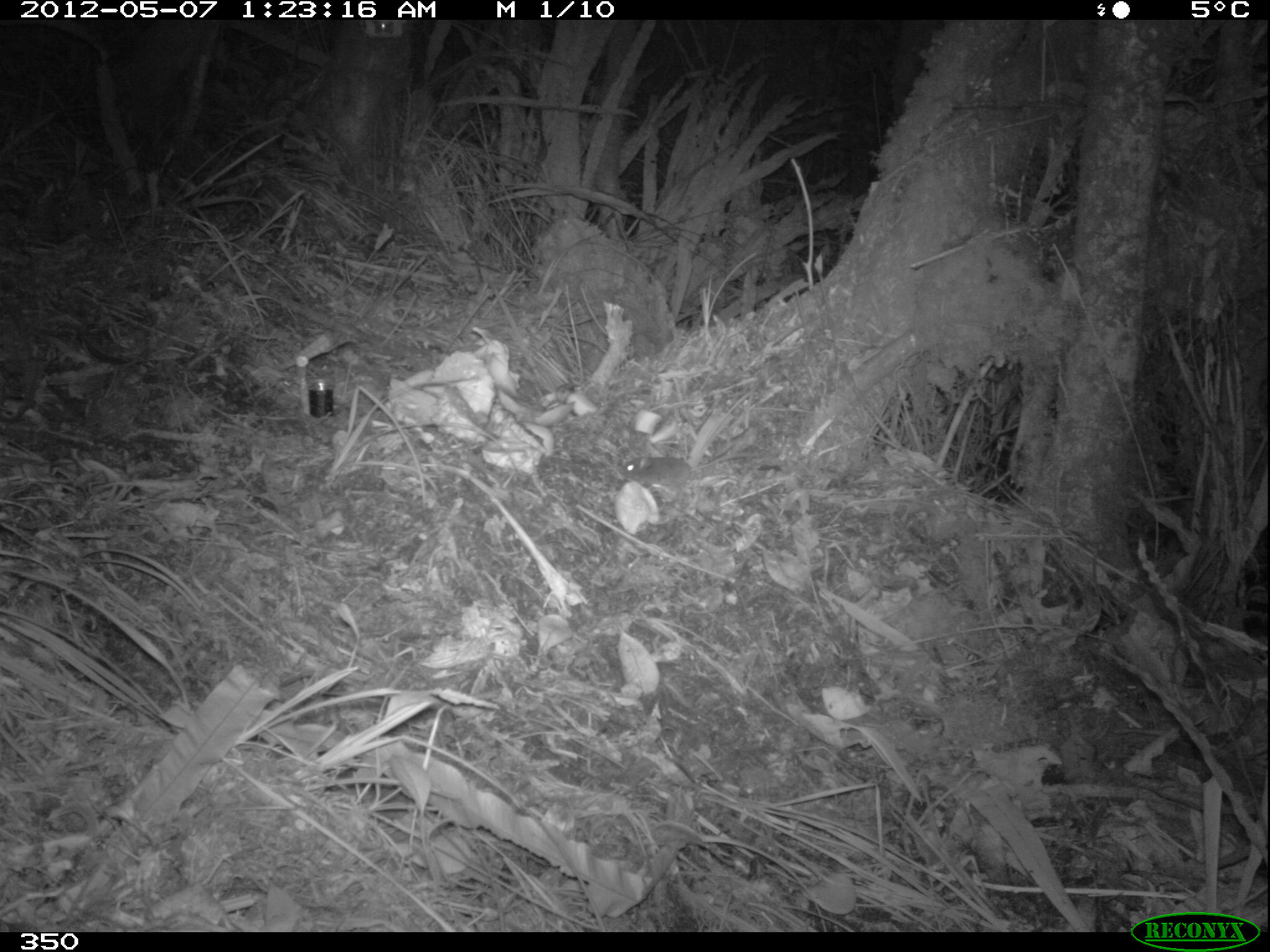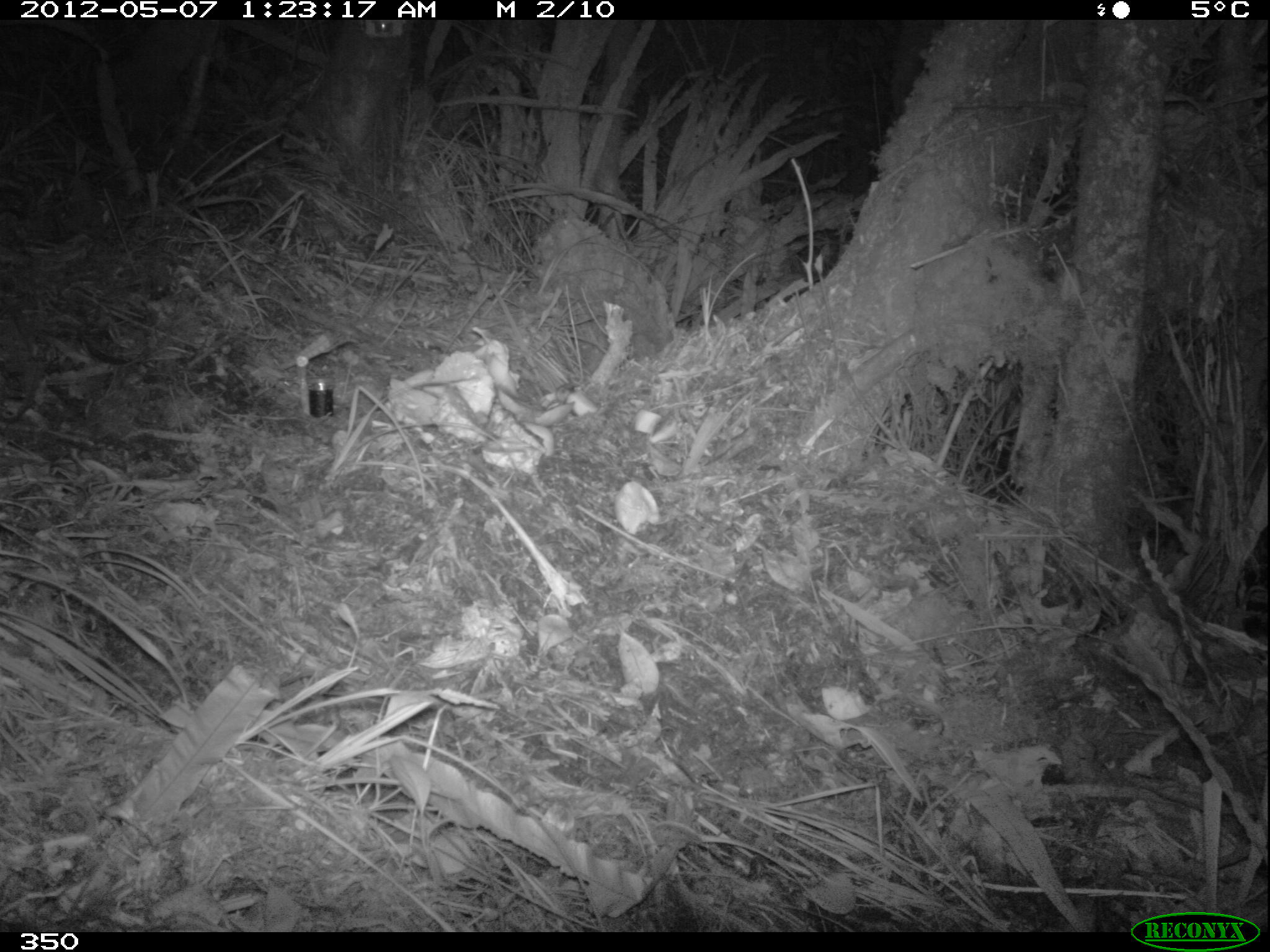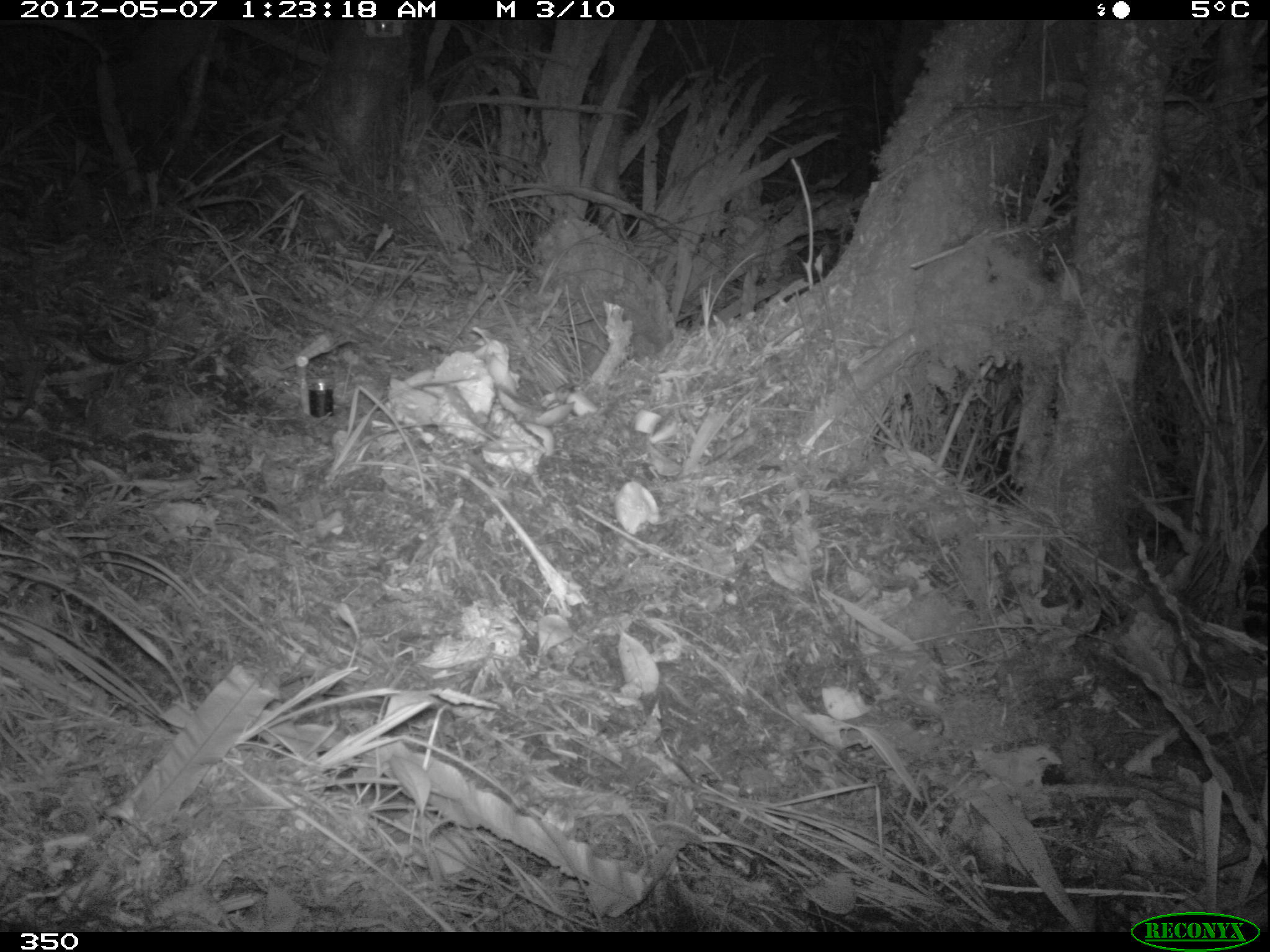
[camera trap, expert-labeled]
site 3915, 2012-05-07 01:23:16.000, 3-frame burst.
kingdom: Animalia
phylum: Chordata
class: Mammalia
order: Rodentia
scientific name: Rodentia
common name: rodents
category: unknown rodent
Unknown rodent (rodents) (Rodentia).